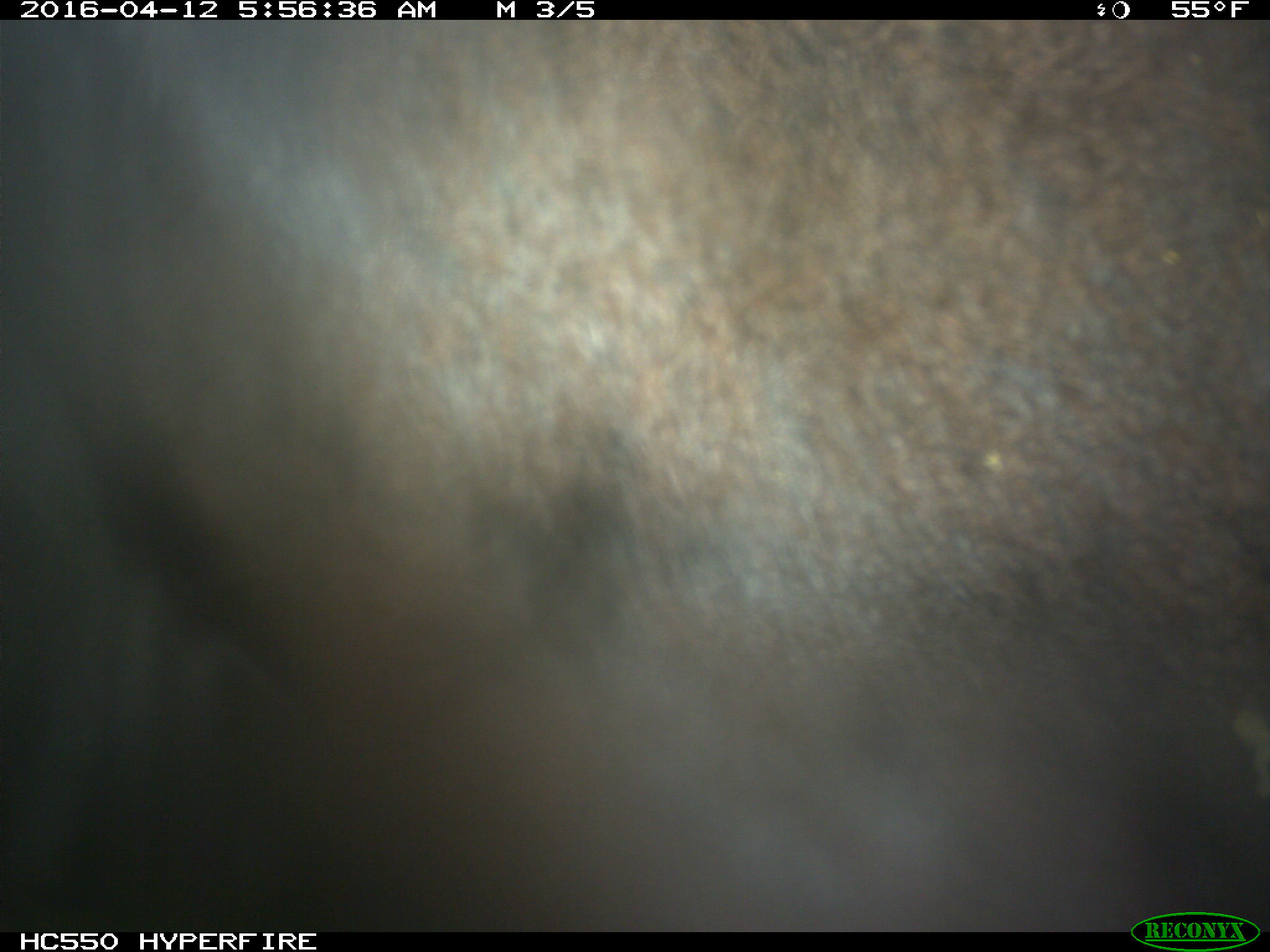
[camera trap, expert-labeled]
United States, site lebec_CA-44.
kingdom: Animalia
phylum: Chordata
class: Mammalia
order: Artiodactyla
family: Bovidae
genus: Bos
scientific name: Bos taurus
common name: domestic cow